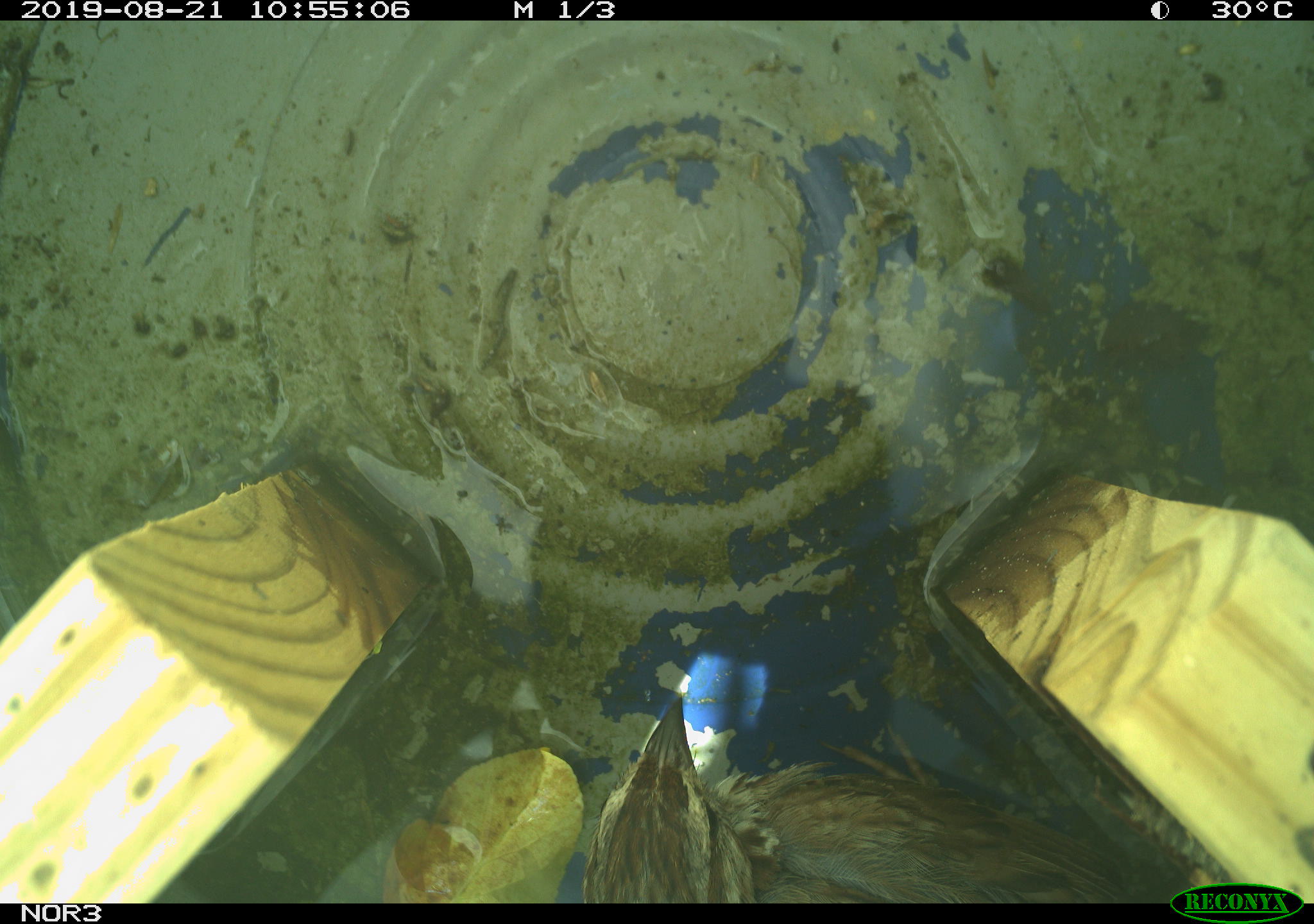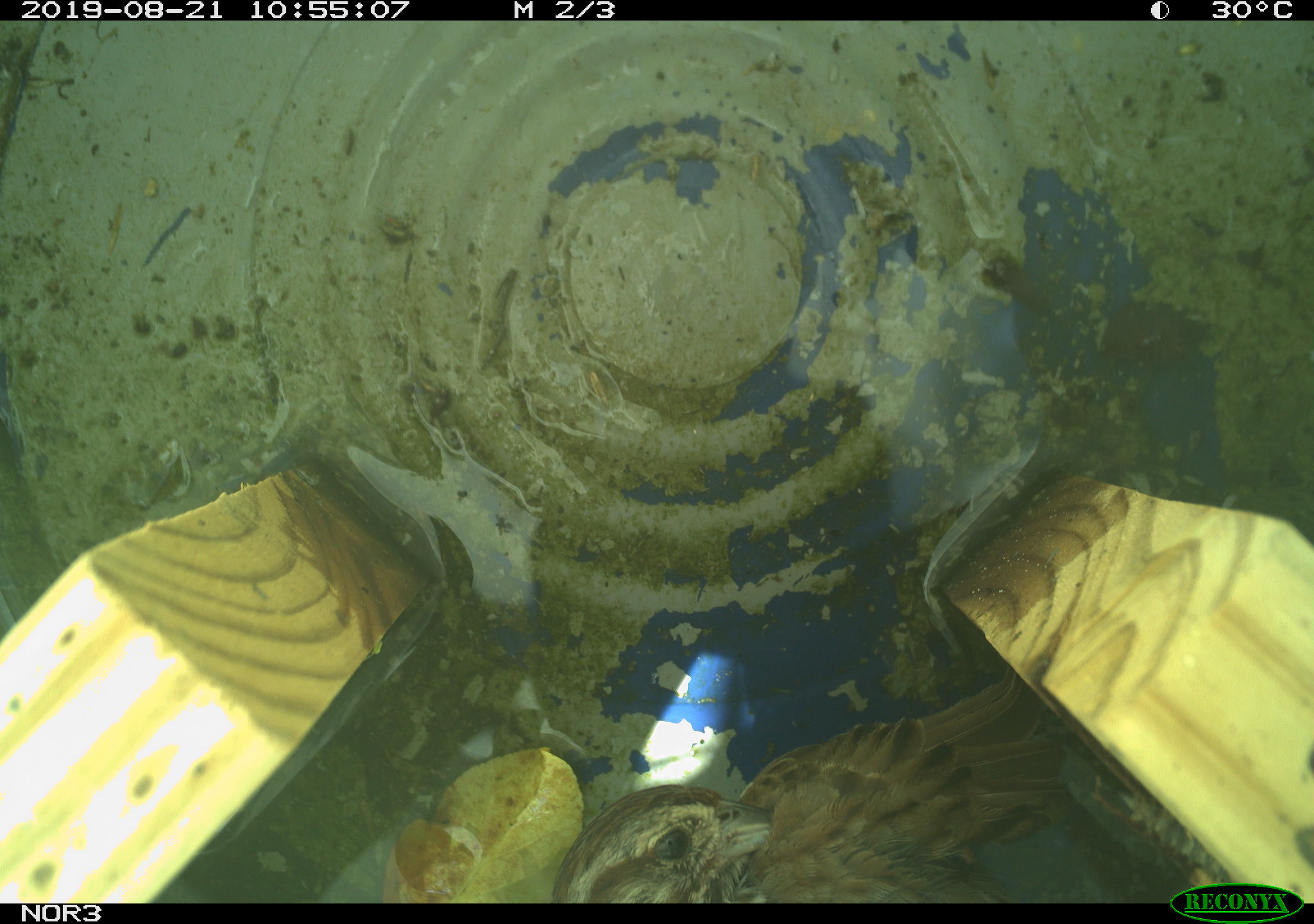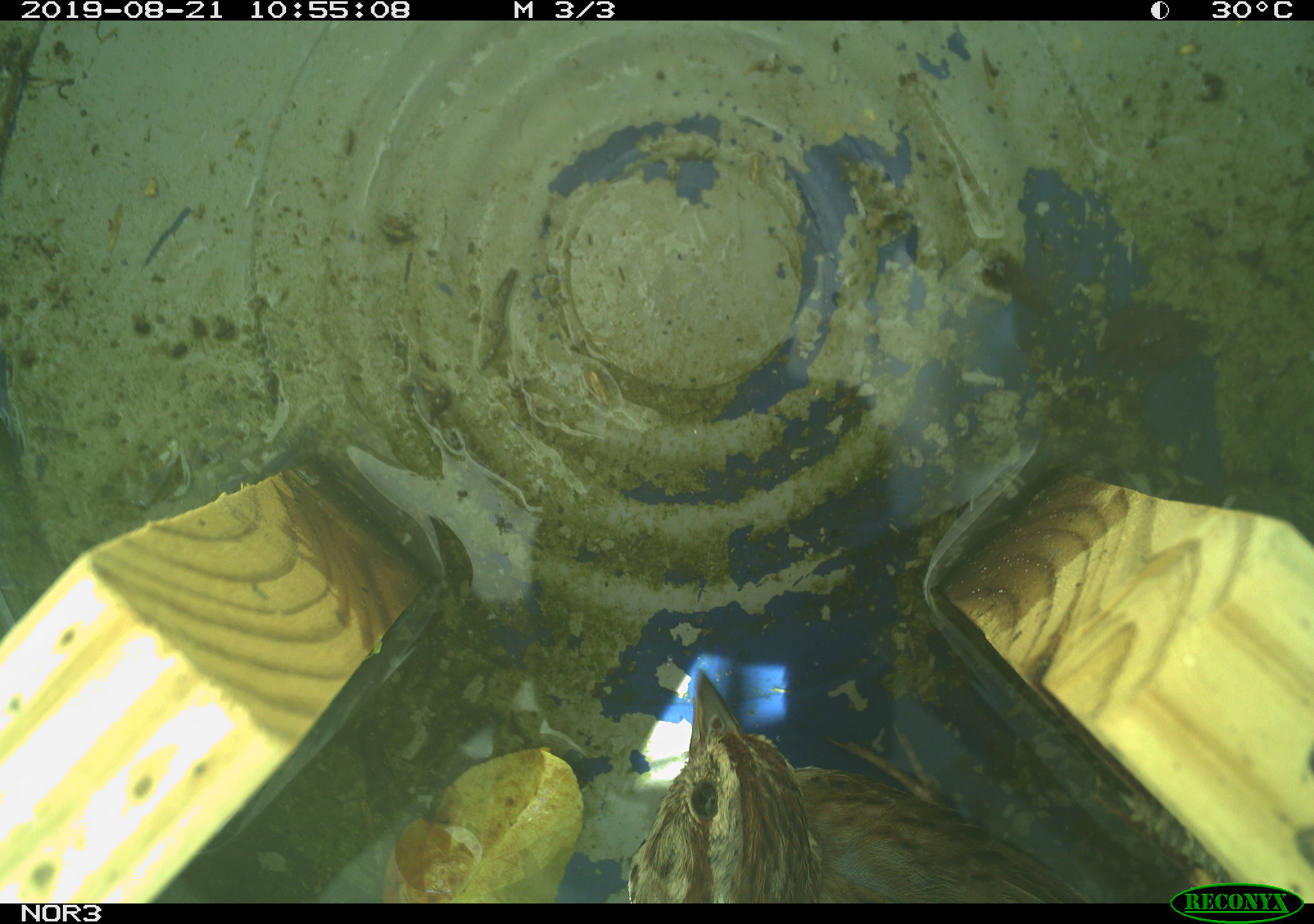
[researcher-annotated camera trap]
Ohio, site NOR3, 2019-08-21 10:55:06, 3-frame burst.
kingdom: Animalia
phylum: Chordata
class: Aves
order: Passeriformes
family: Passerellidae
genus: Melospiza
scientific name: Melospiza melodia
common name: song sparrow